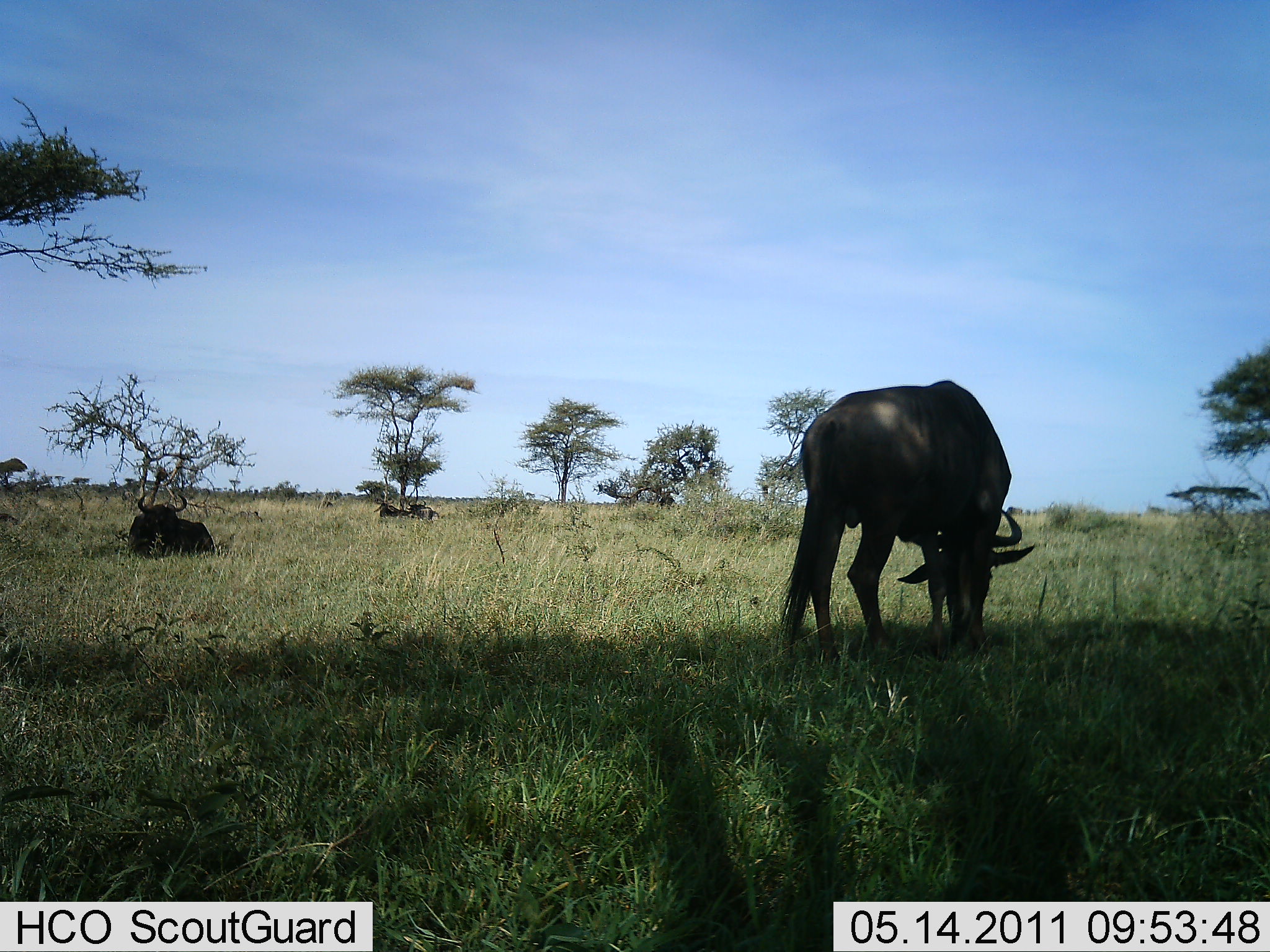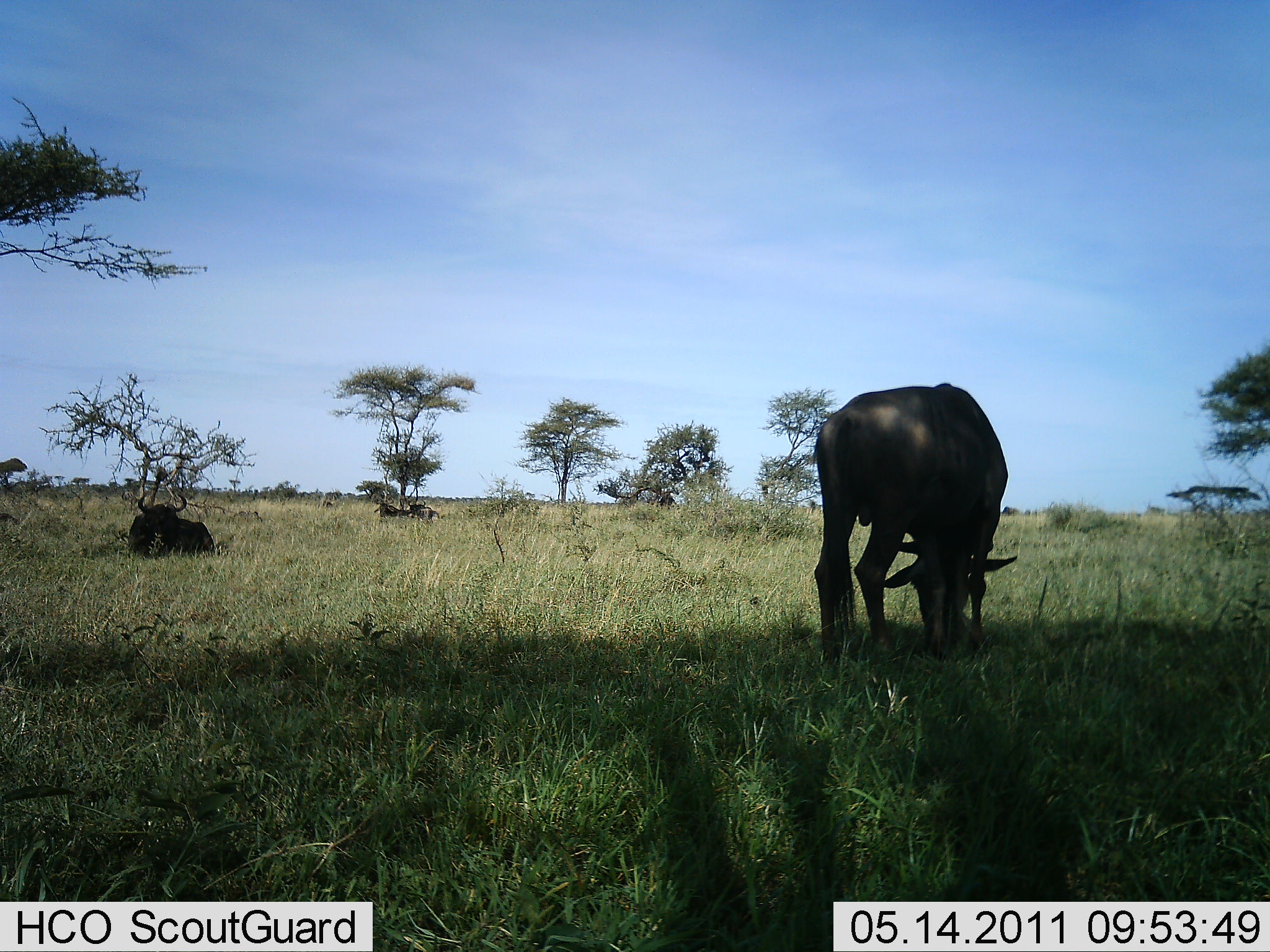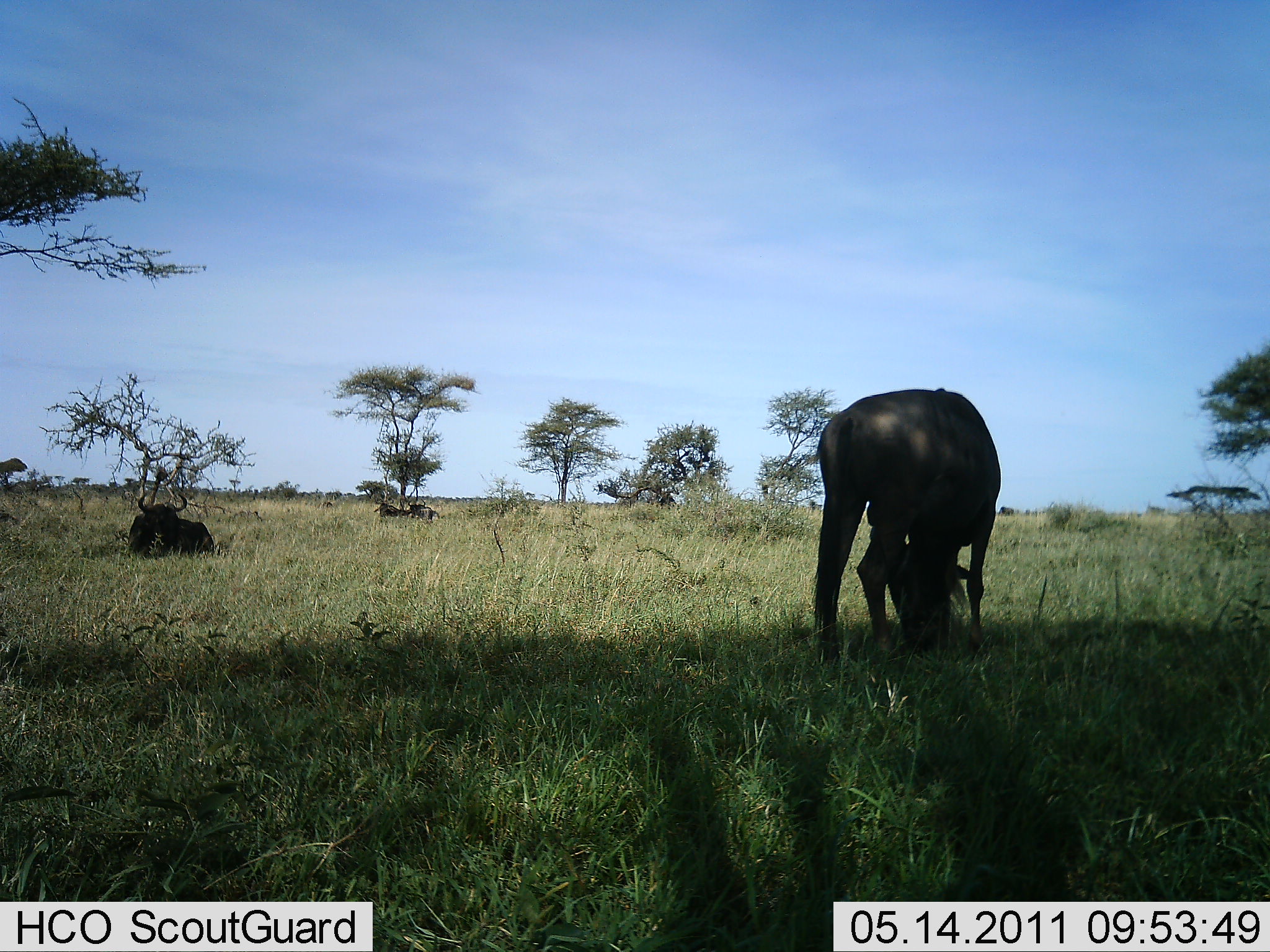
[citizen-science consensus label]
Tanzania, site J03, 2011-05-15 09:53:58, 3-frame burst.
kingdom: Animalia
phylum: Chordata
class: Mammalia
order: Artiodactyla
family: Bovidae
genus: Connochaetes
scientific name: Connochaetes taurinus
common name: blue wildebeest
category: wildebeest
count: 2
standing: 36%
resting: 73%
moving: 0%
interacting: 0%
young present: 0%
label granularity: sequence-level